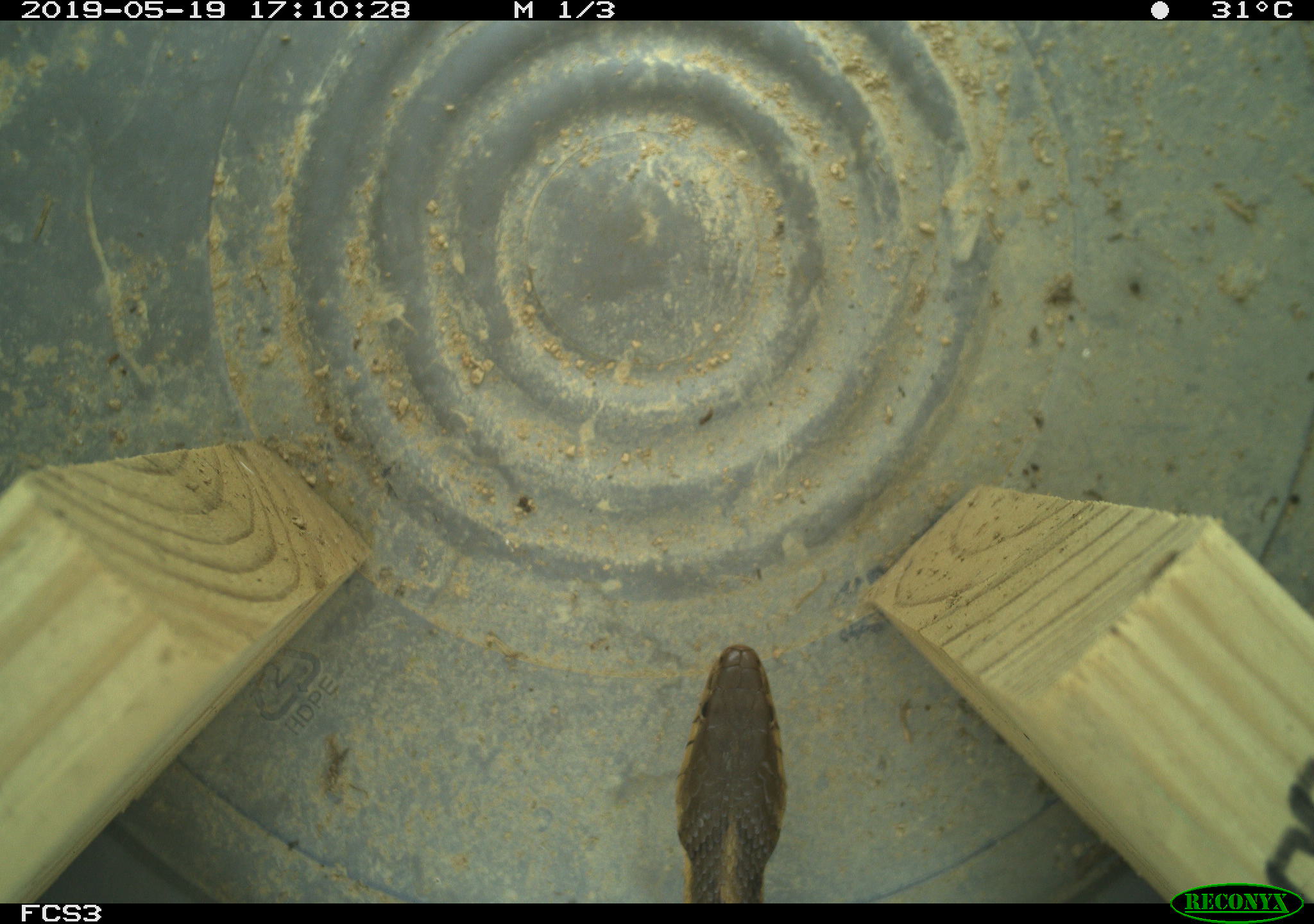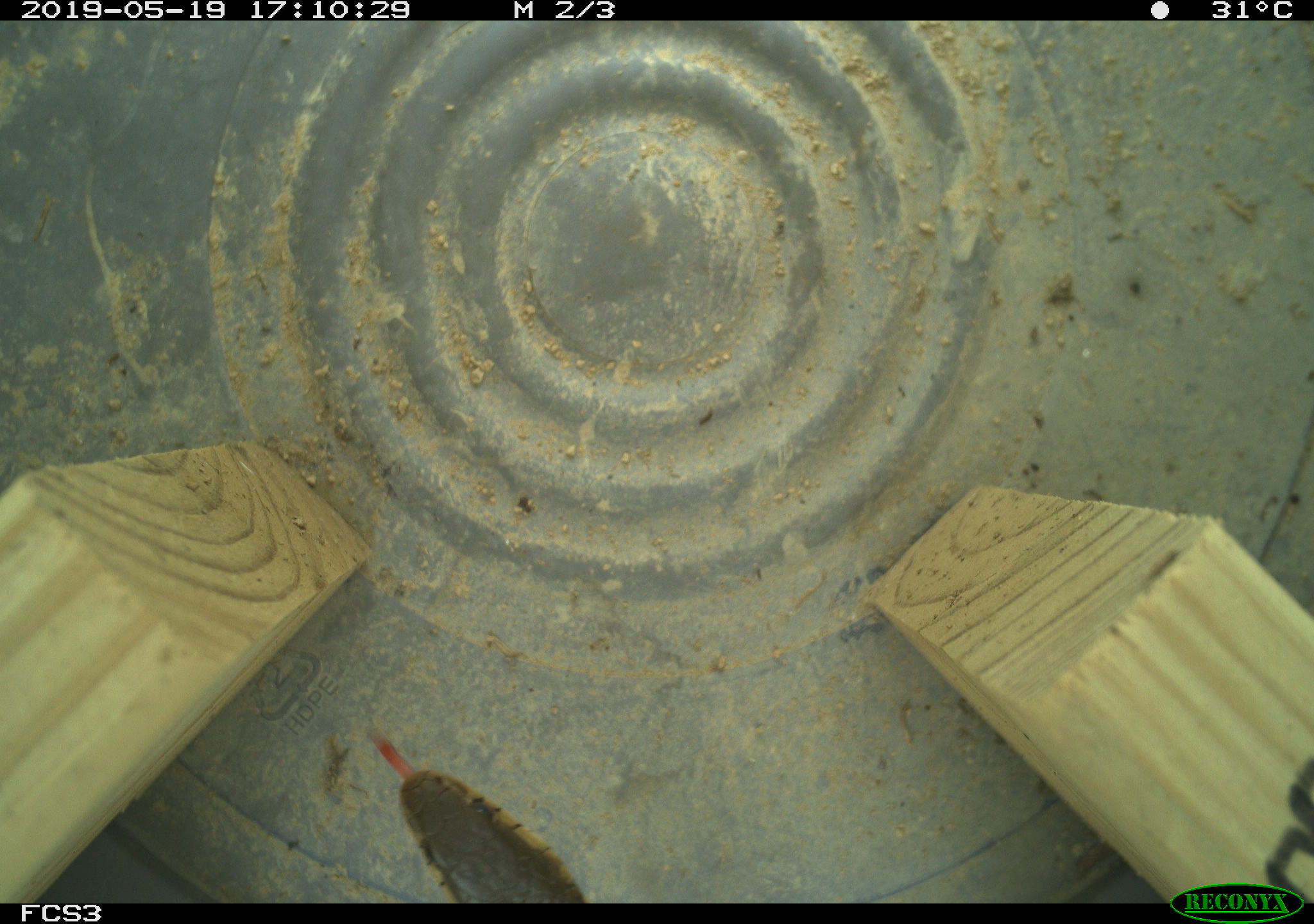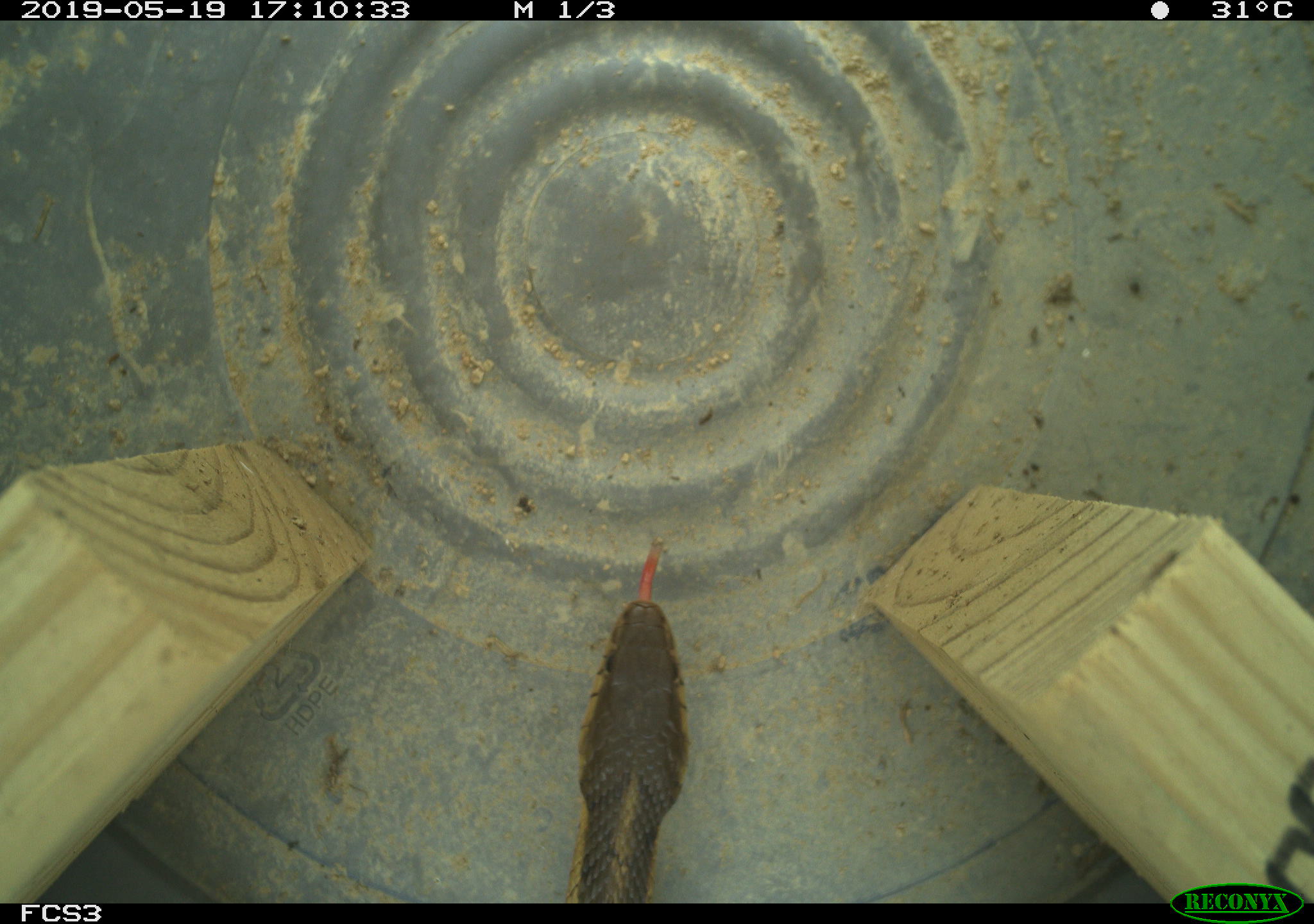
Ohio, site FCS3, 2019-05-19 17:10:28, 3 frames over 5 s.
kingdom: Animalia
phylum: Chordata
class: Reptilia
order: Squamata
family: Colubridae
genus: Thamnophis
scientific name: Thamnophis sirtalis sirtalis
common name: eastern gartersnake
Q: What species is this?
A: Eastern gartersnake (Thamnophis sirtalis sirtalis).